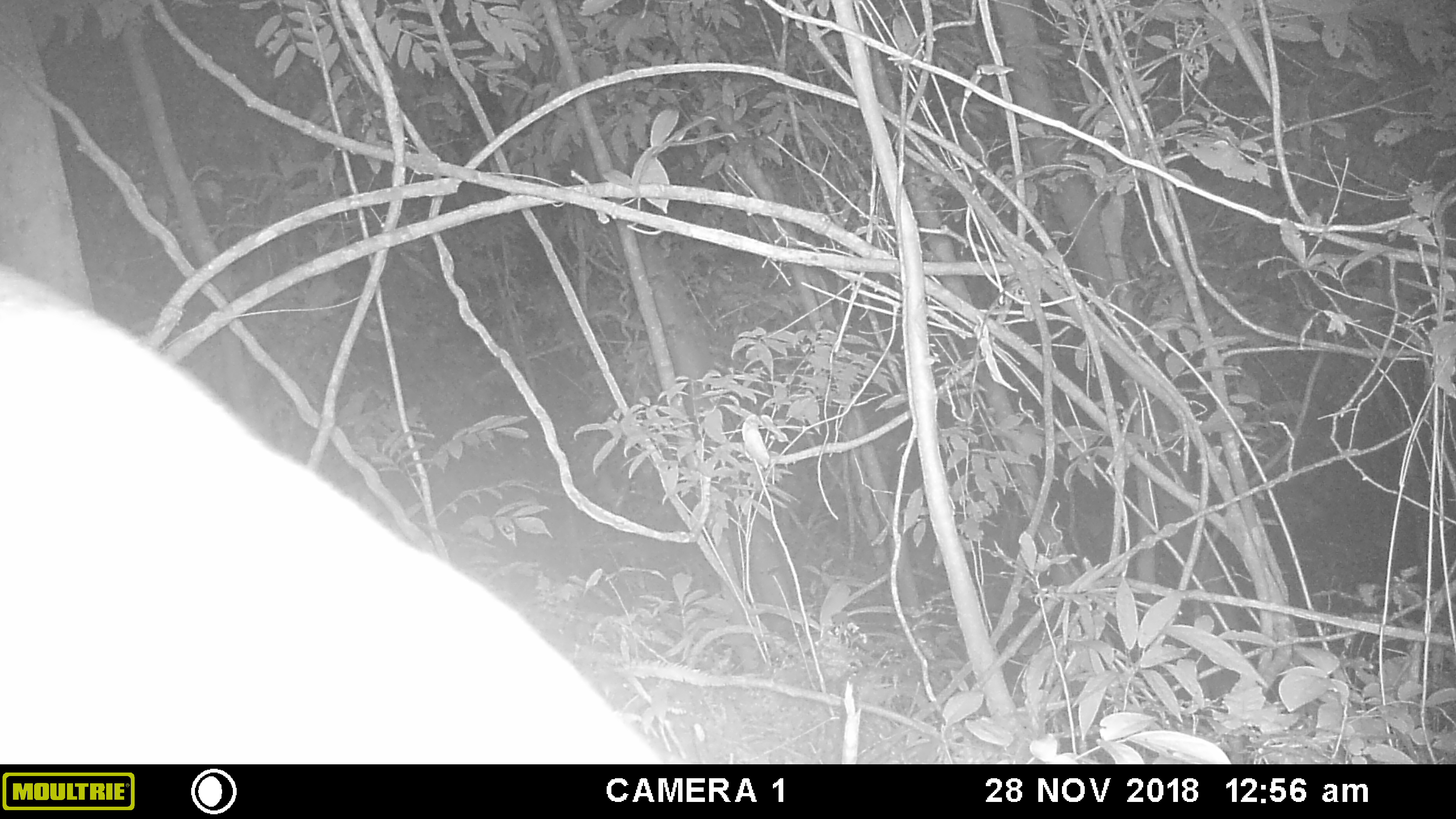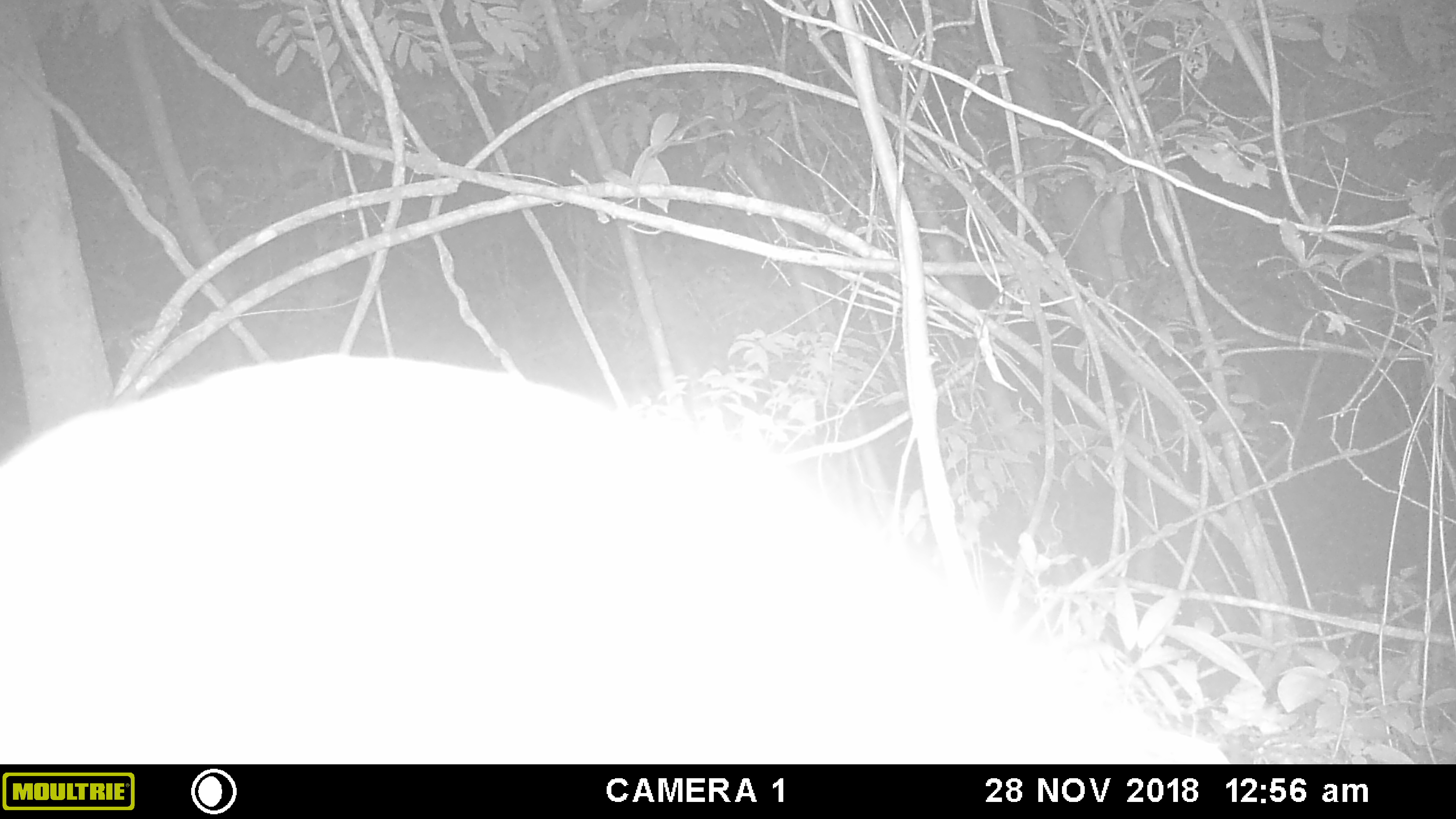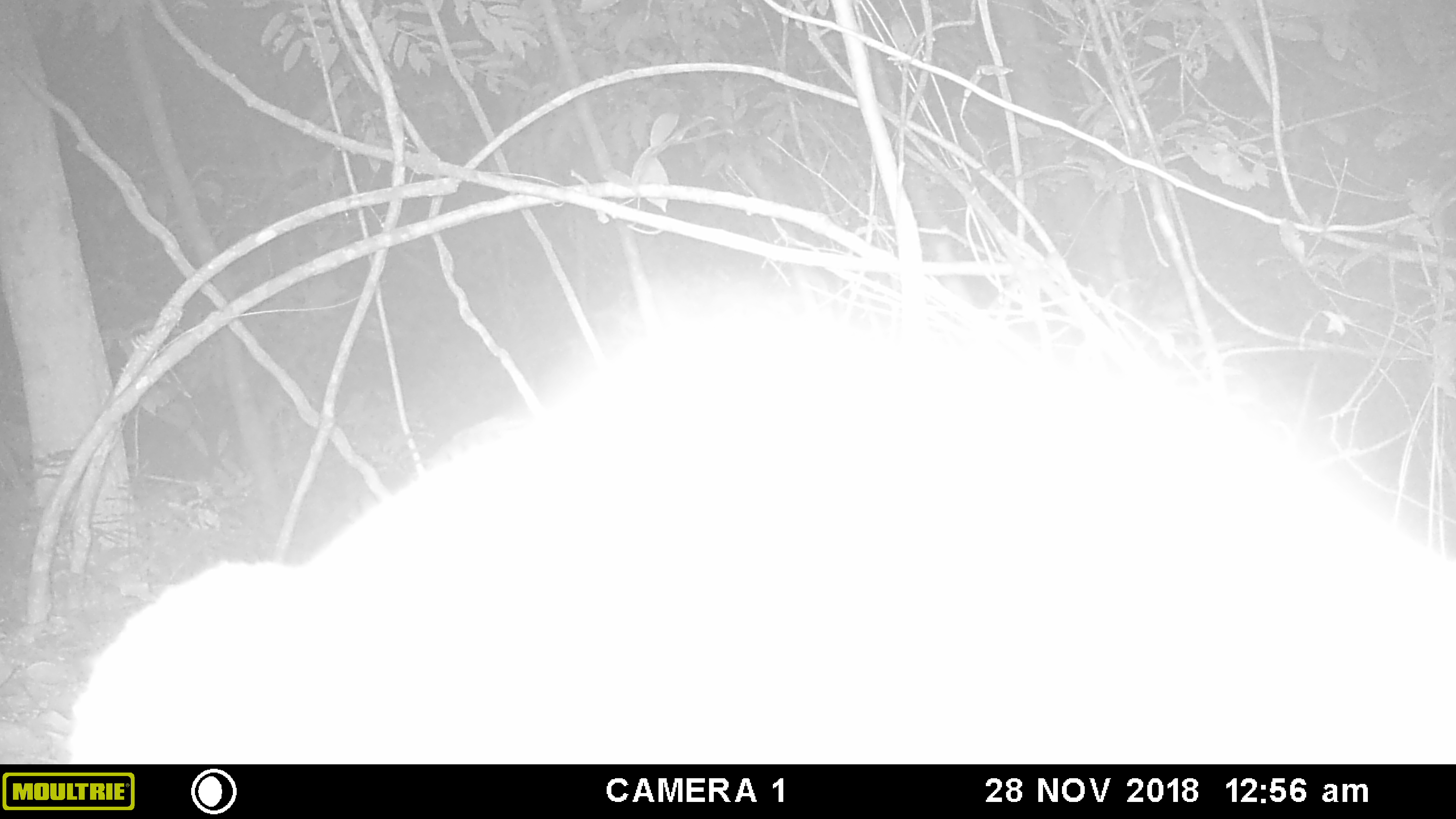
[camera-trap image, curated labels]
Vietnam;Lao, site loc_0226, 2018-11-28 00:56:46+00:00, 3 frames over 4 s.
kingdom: Animalia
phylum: Chordata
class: Mammalia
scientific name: Mammalia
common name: mammal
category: unidentified mammal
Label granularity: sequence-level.